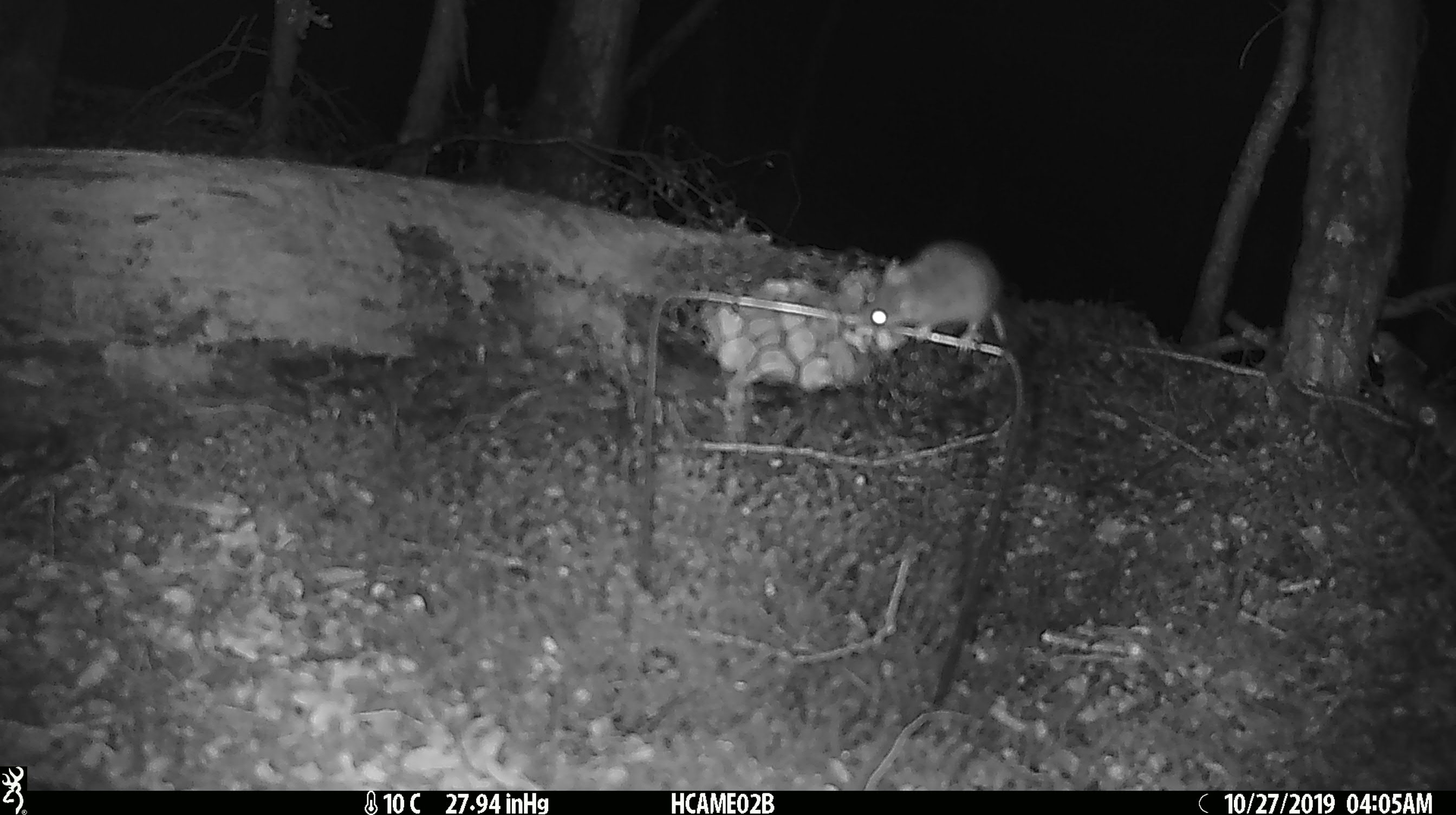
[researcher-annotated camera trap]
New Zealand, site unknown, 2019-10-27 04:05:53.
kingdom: Animalia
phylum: Chordata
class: Mammalia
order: Rodentia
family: Muridae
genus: Mus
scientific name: Mus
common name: mouse